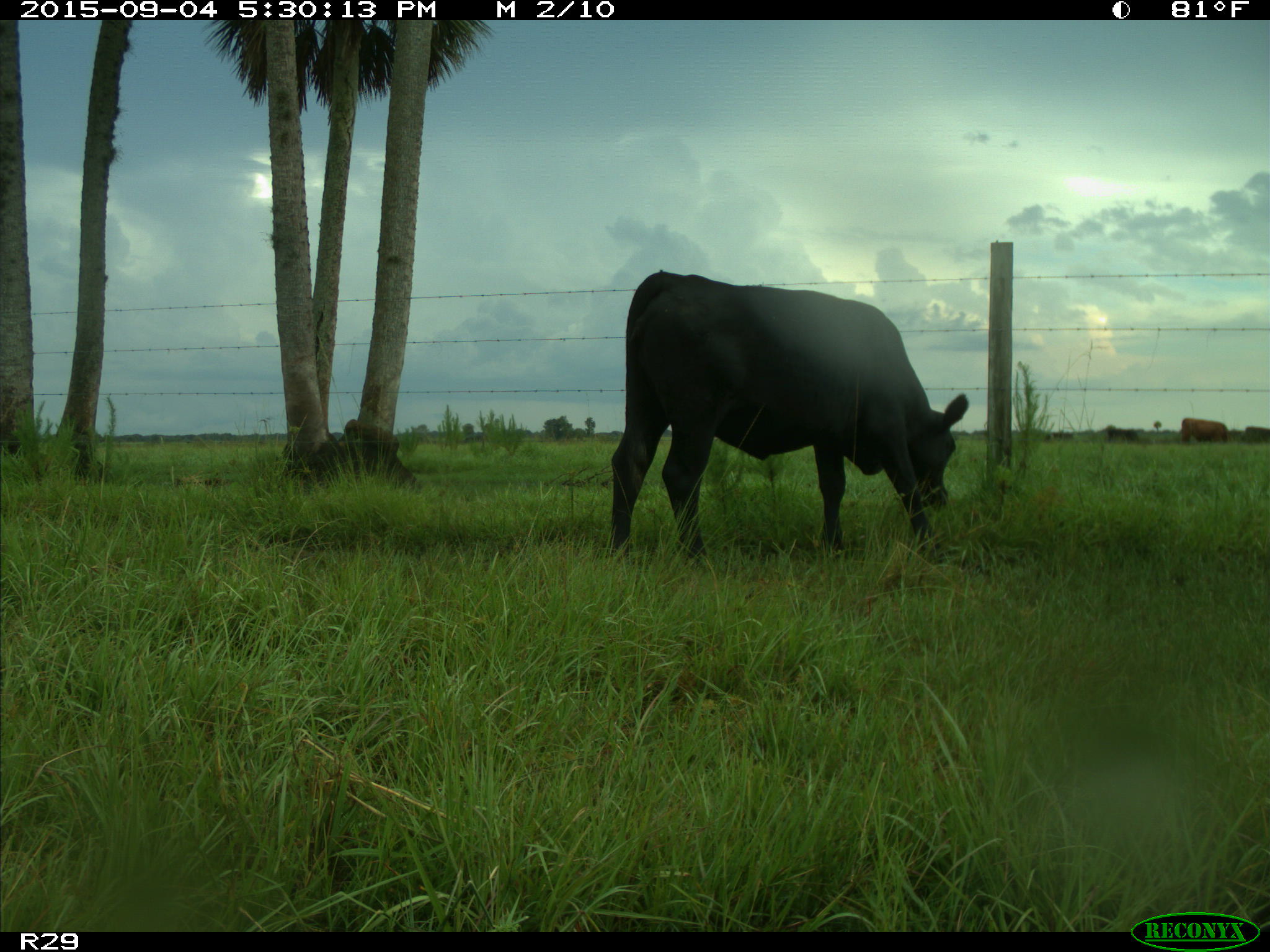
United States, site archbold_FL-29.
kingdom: Animalia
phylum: Chordata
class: Mammalia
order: Artiodactyla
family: Bovidae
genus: Bos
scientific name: Bos taurus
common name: domestic cow